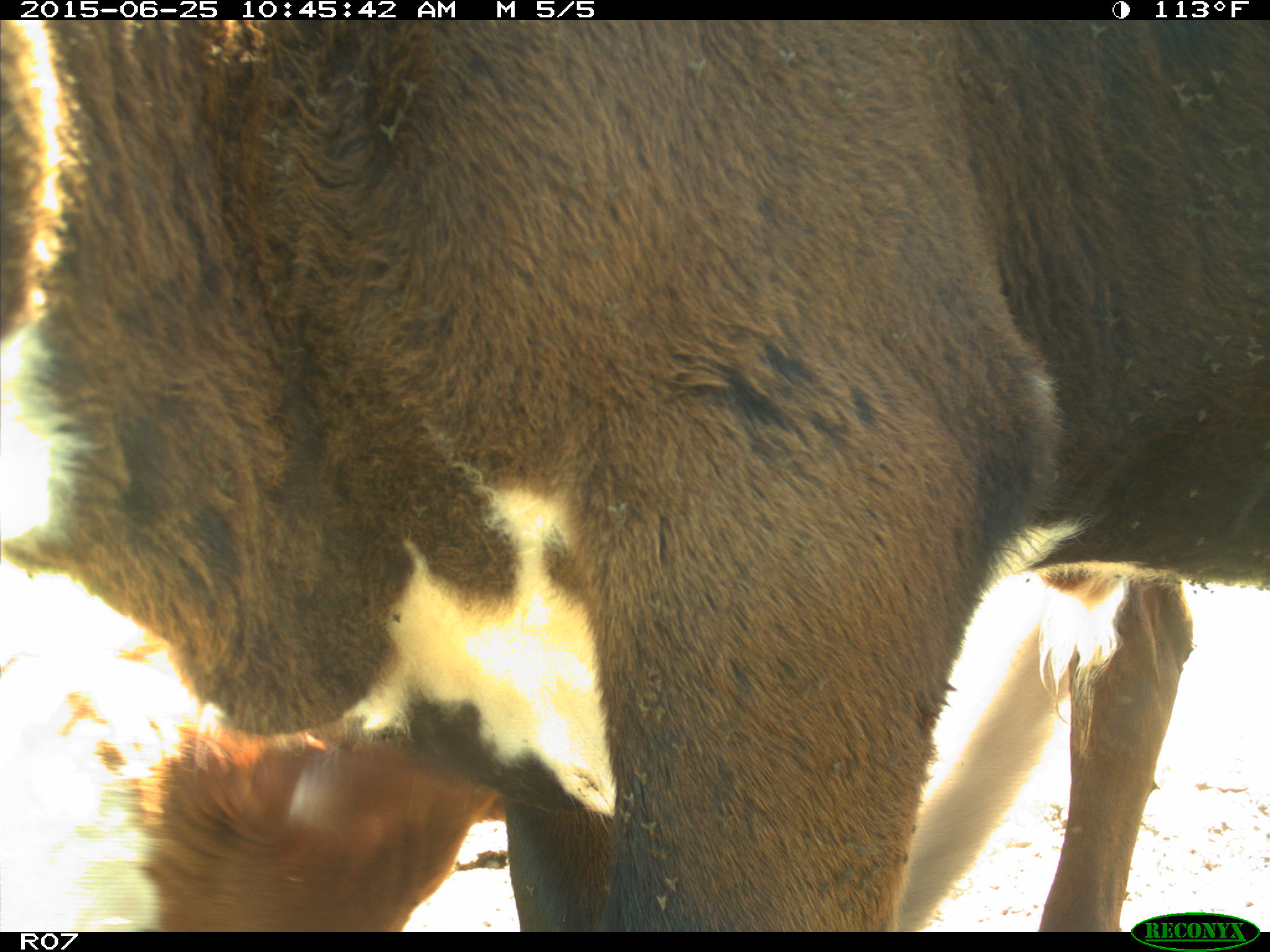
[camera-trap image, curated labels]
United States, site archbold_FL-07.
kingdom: Animalia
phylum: Chordata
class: Mammalia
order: Artiodactyla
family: Bovidae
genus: Bos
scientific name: Bos taurus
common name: domestic cow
Bos taurus (domestic cow).